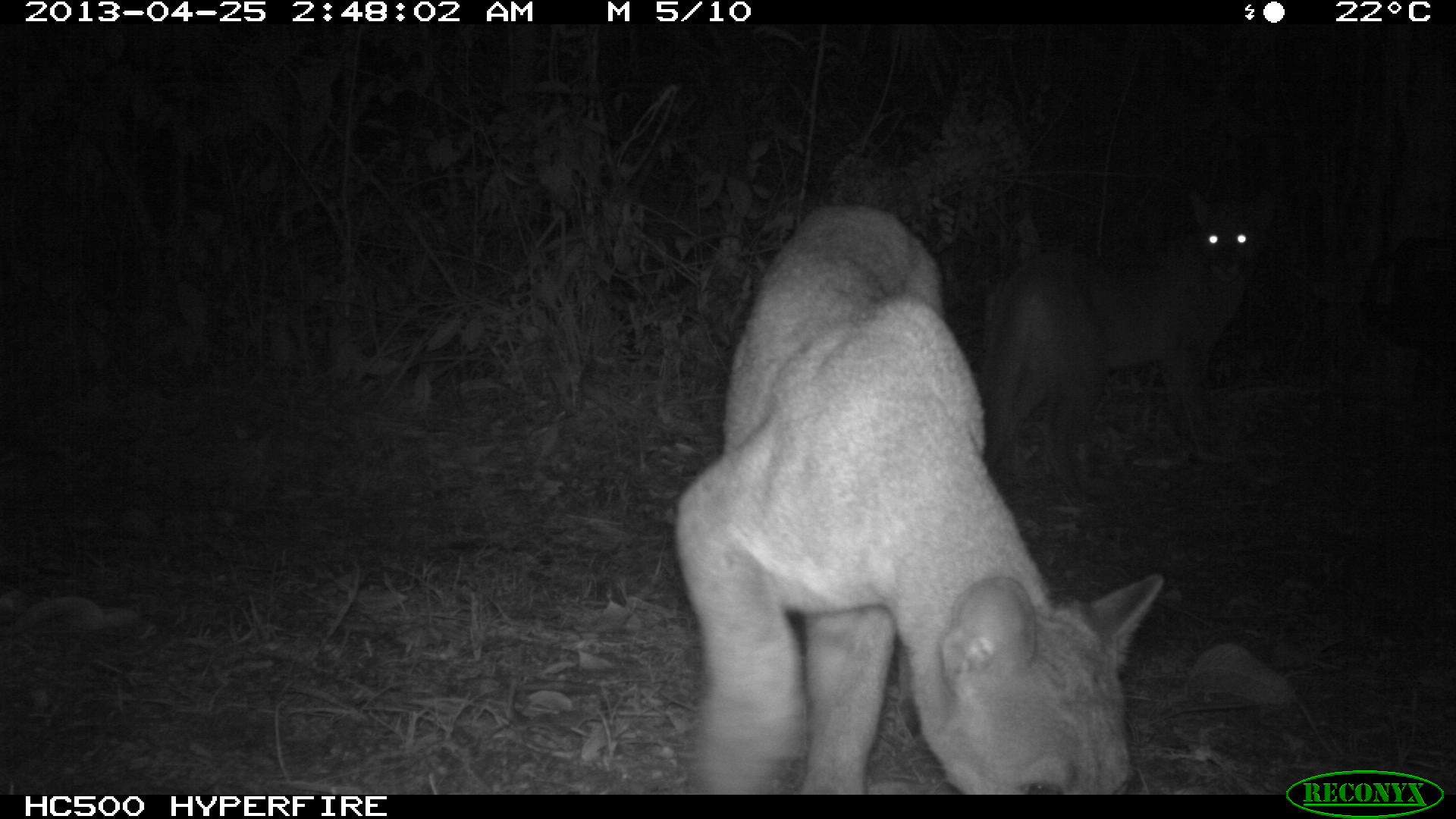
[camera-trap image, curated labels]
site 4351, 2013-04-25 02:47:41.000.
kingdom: Animalia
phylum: Chordata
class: Mammalia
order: Carnivora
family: Felidae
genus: Puma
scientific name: Puma concolor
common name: mountain lion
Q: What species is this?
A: Puma concolor (mountain lion).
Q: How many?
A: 2.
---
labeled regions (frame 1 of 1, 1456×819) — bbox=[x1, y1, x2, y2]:
puma concolor: bbox=[674, 198, 1163, 797]; bbox=[971, 182, 1274, 491]